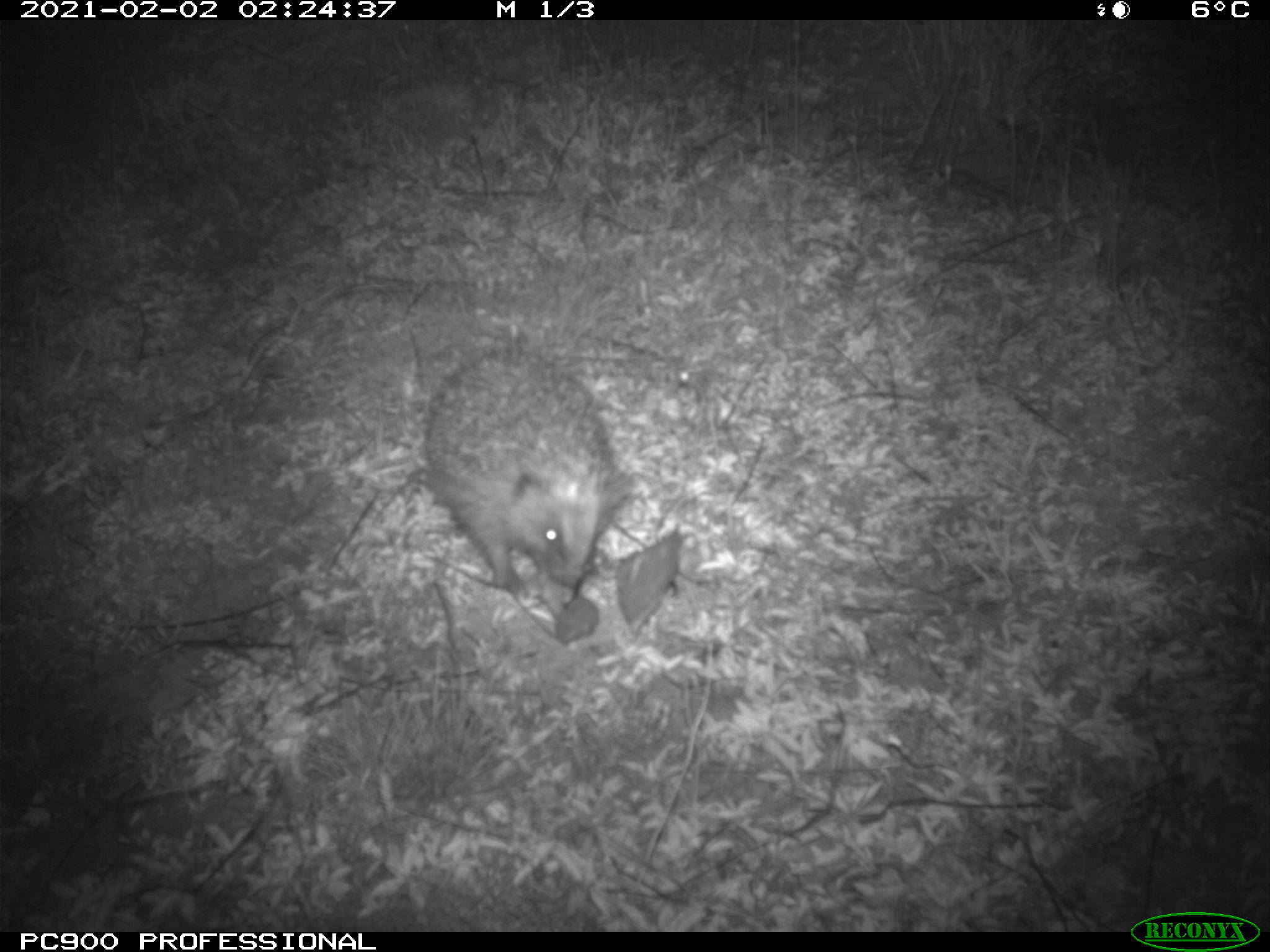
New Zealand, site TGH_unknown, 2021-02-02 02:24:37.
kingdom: Animalia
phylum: Chordata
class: Mammalia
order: Eulipotyphla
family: Erinaceidae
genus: Erinaceus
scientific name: Erinaceus europaeus europaeus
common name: european hedgehog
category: hedgehog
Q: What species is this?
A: Hedgehog (european hedgehog) (Erinaceus europaeus europaeus).